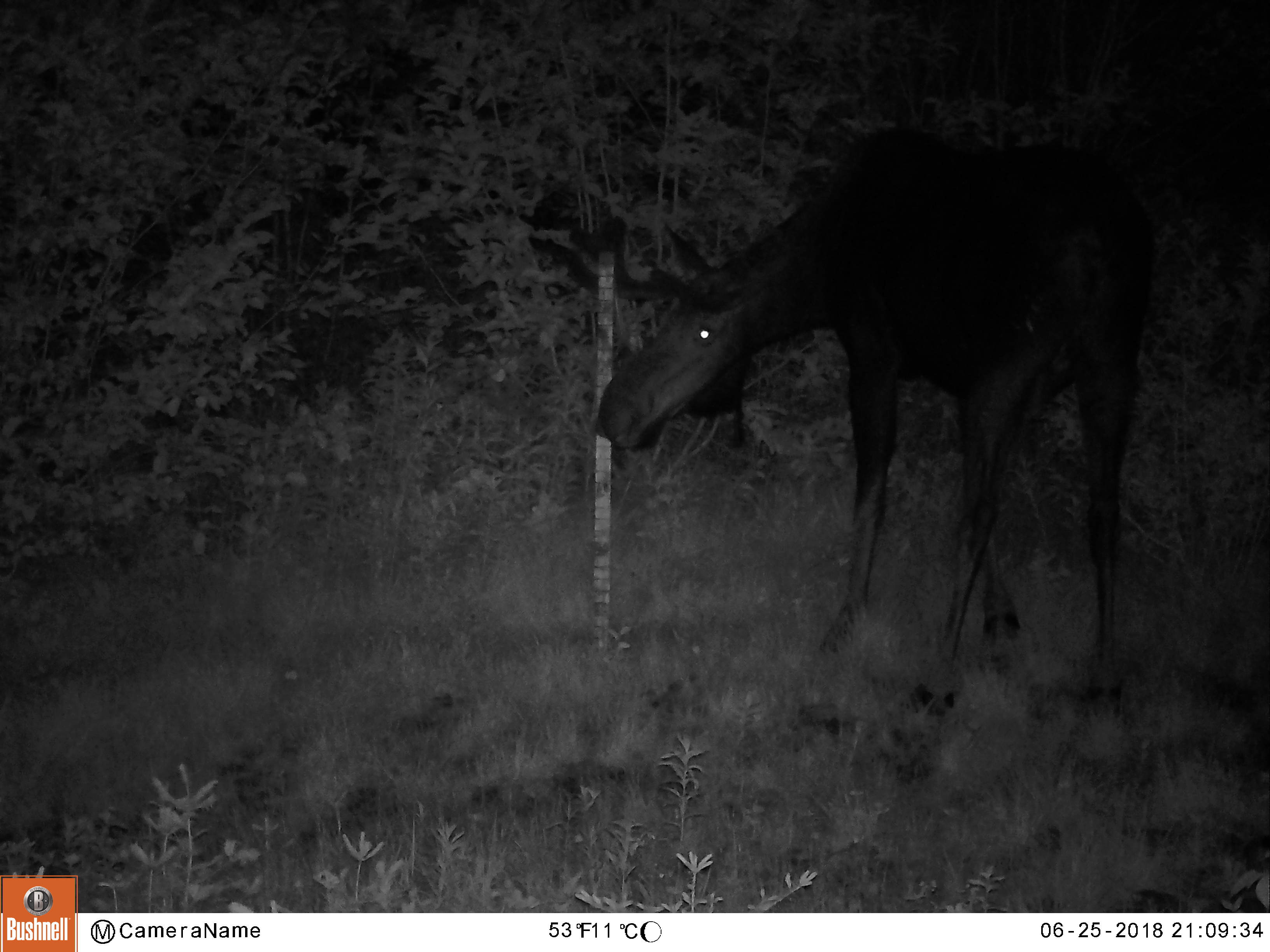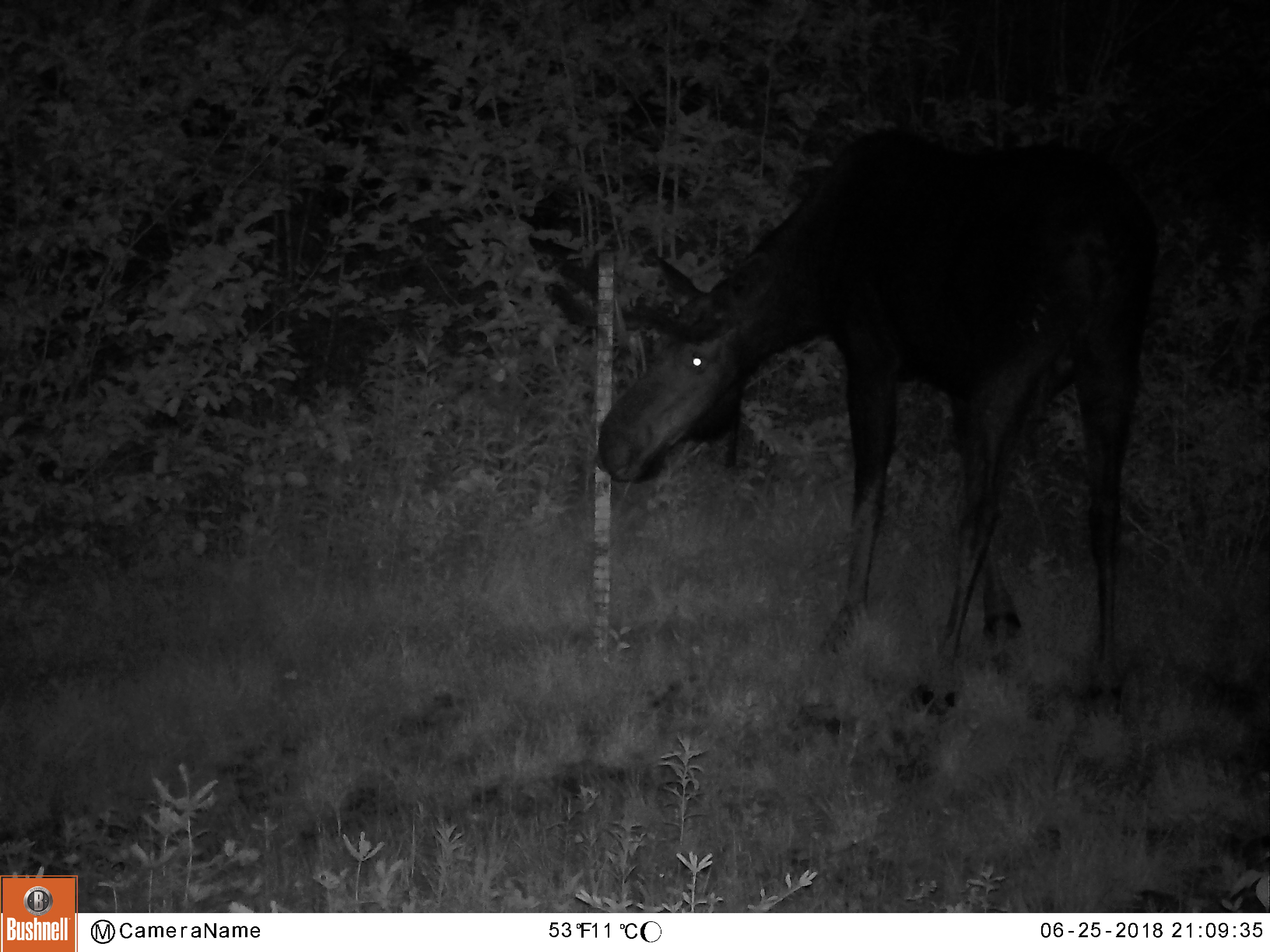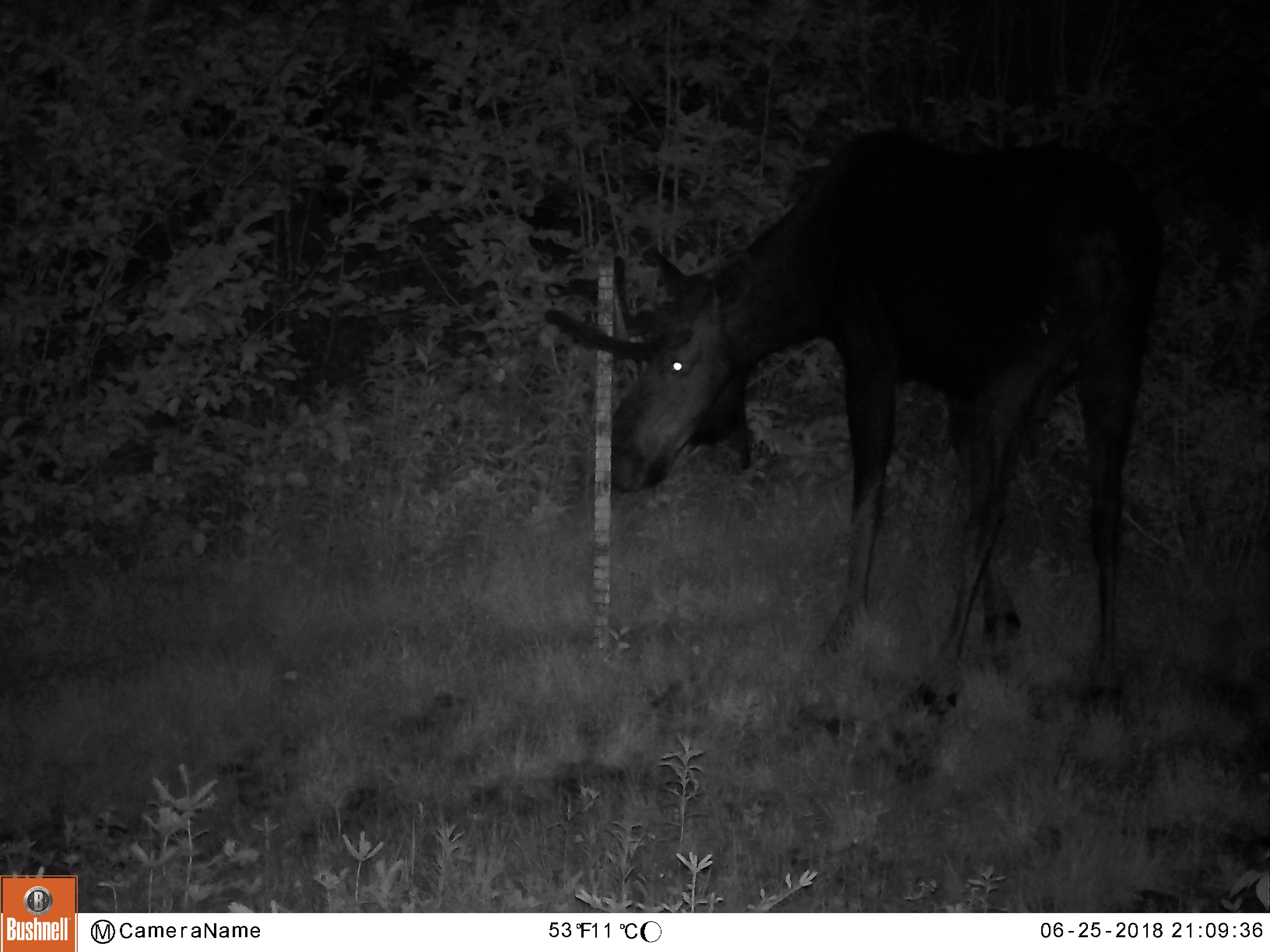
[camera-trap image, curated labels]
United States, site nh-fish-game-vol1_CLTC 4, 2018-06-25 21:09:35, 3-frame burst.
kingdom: Animalia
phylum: Chordata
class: Mammalia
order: Artiodactyla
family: Cervidae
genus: Alces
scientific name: Alces alces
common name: moose